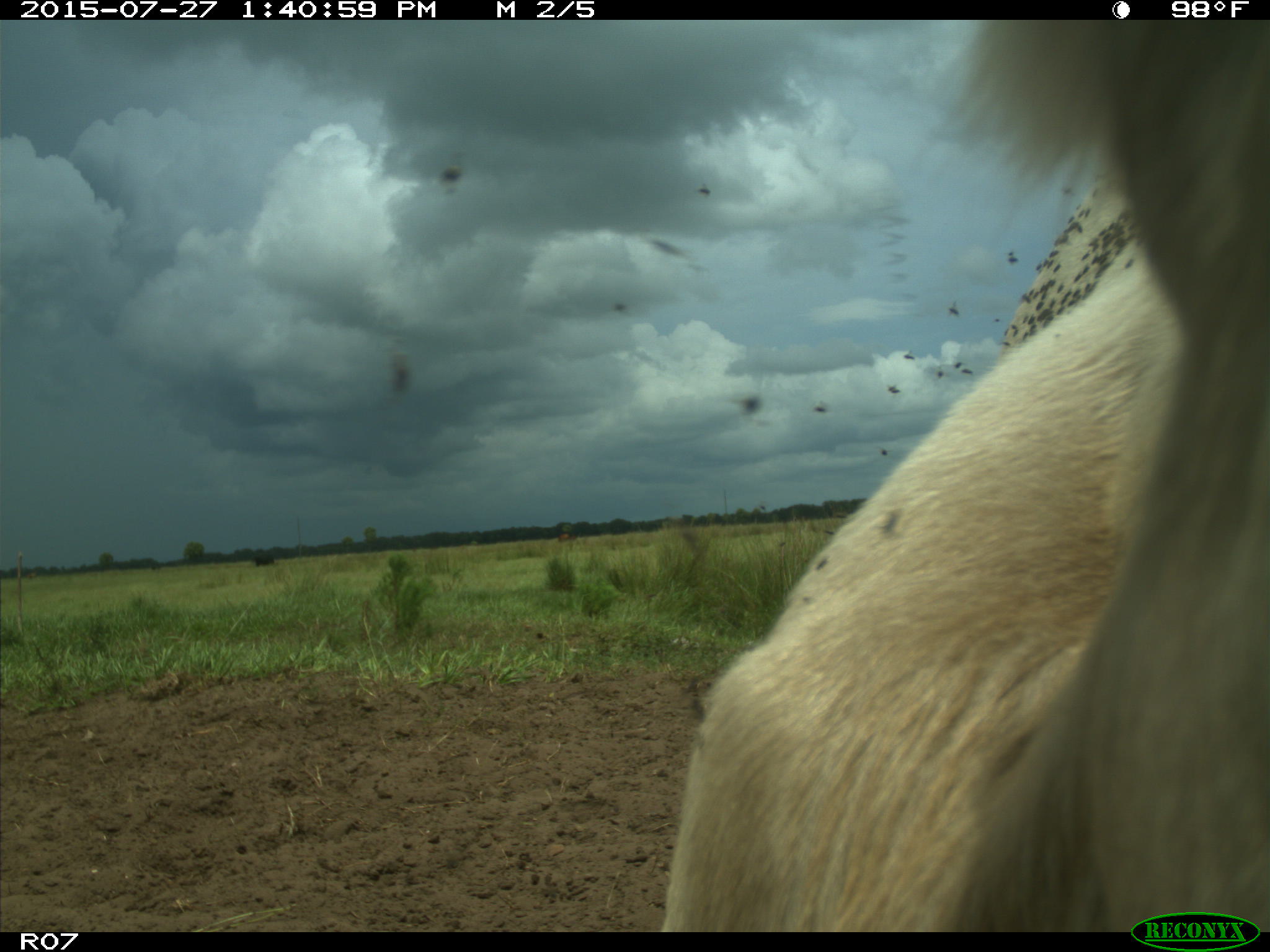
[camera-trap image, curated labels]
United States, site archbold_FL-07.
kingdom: Animalia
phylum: Chordata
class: Mammalia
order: Artiodactyla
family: Bovidae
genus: Bos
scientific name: Bos taurus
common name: domestic cow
Bos taurus (domestic cow).